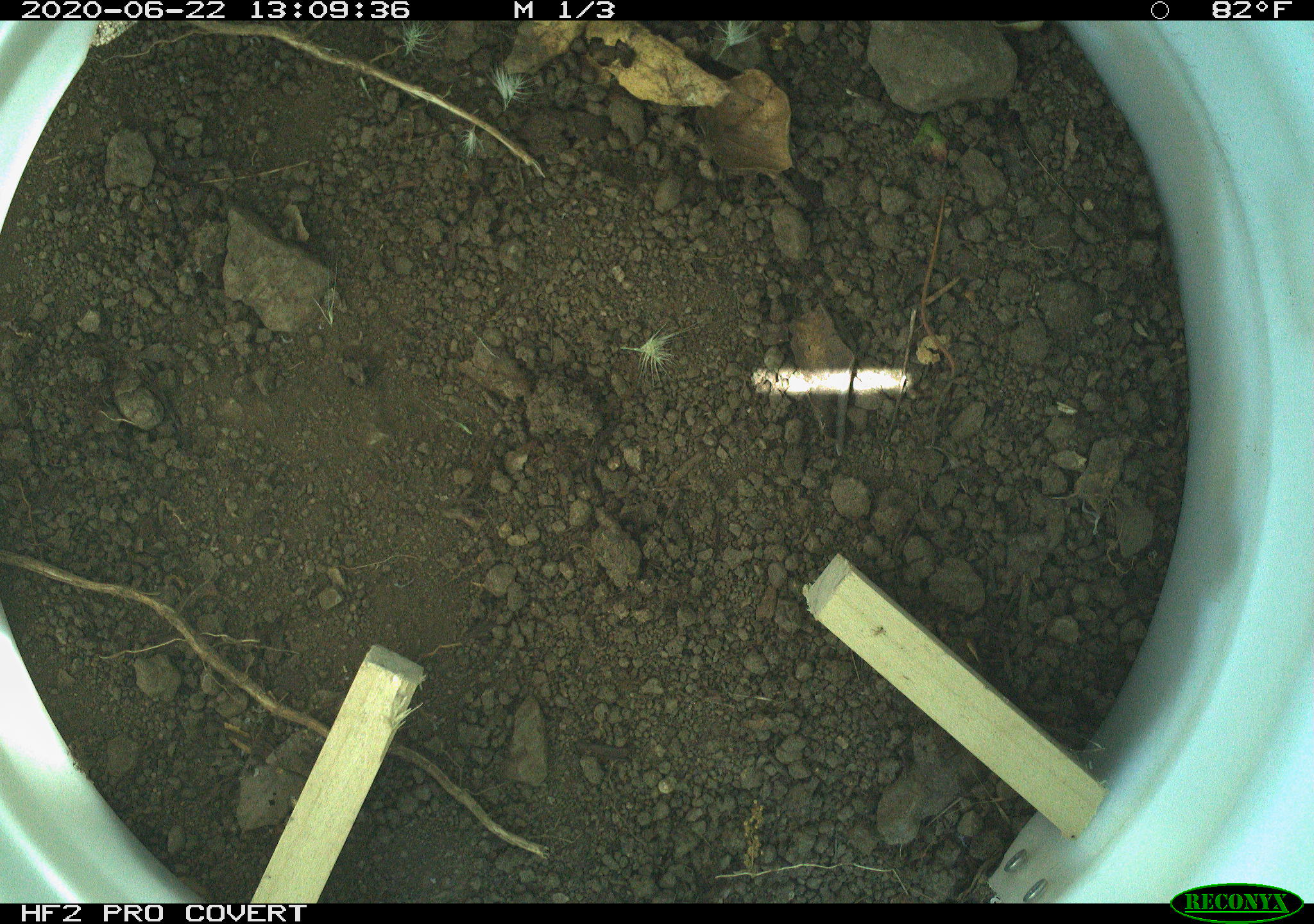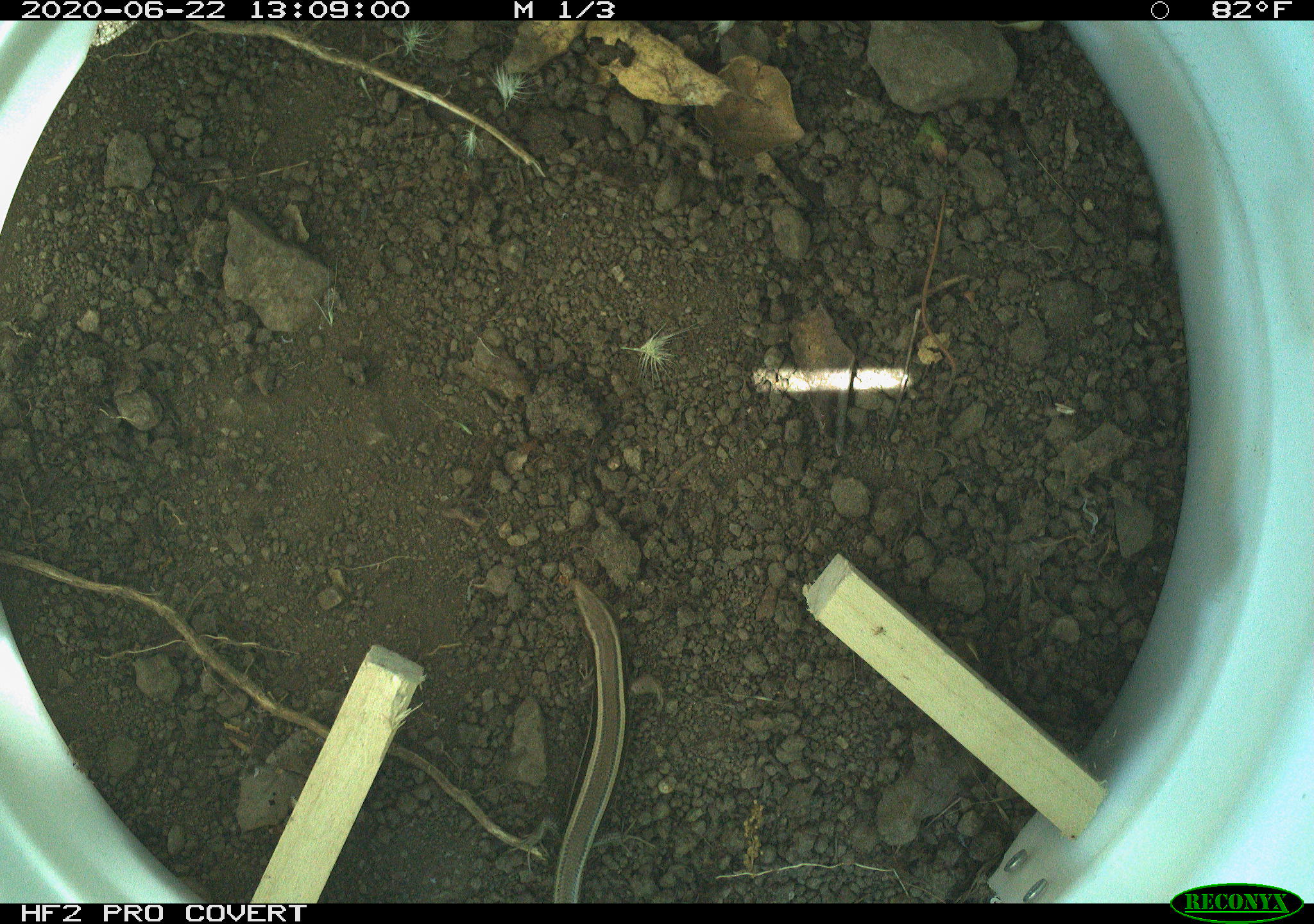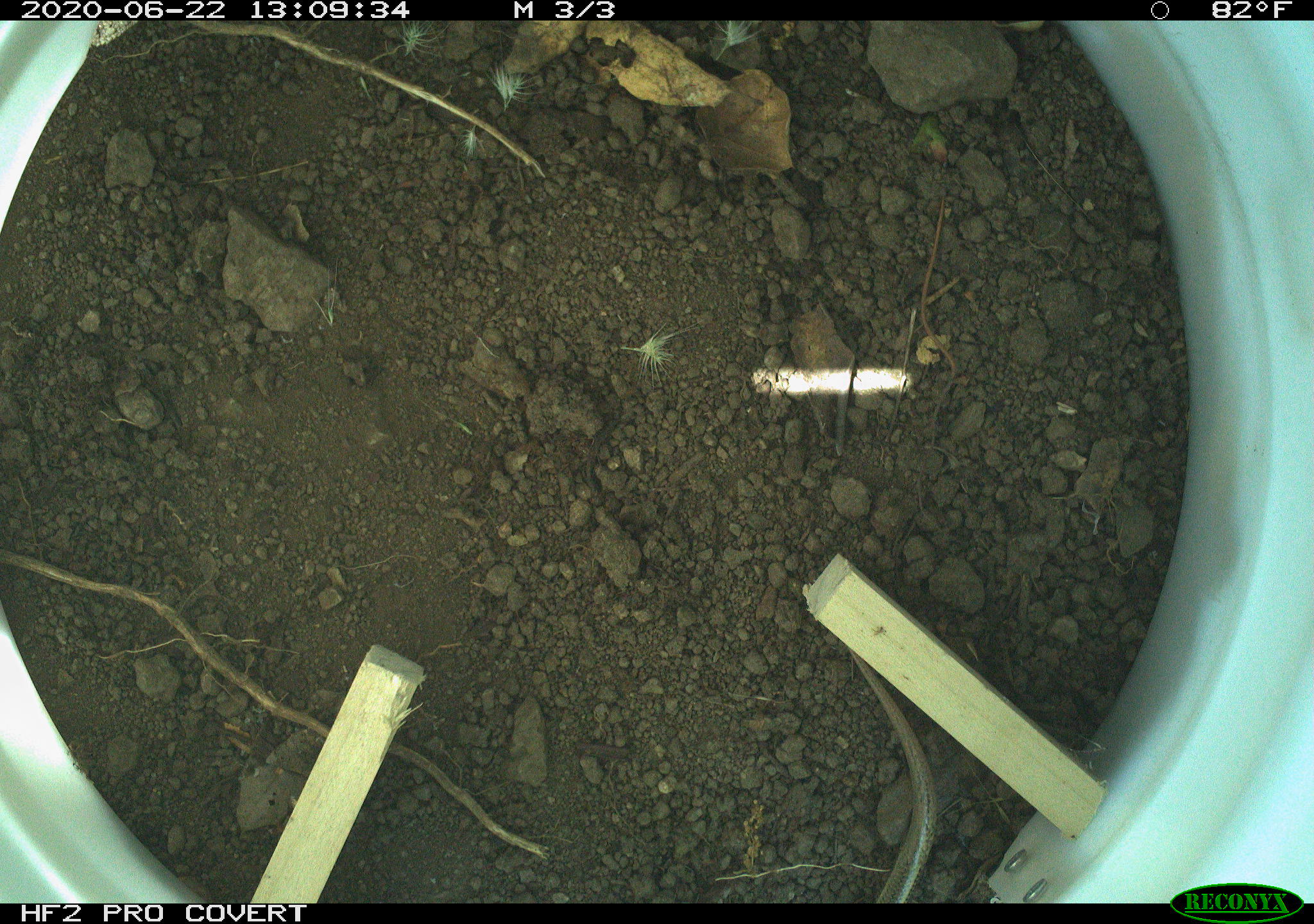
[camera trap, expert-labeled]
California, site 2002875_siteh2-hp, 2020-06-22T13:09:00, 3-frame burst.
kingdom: Animalia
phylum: Chordata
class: Reptilia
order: Squamata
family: Scincidae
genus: Plestiodon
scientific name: Plestiodon skiltonianus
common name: western skink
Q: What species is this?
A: Western skink (Plestiodon skiltonianus).